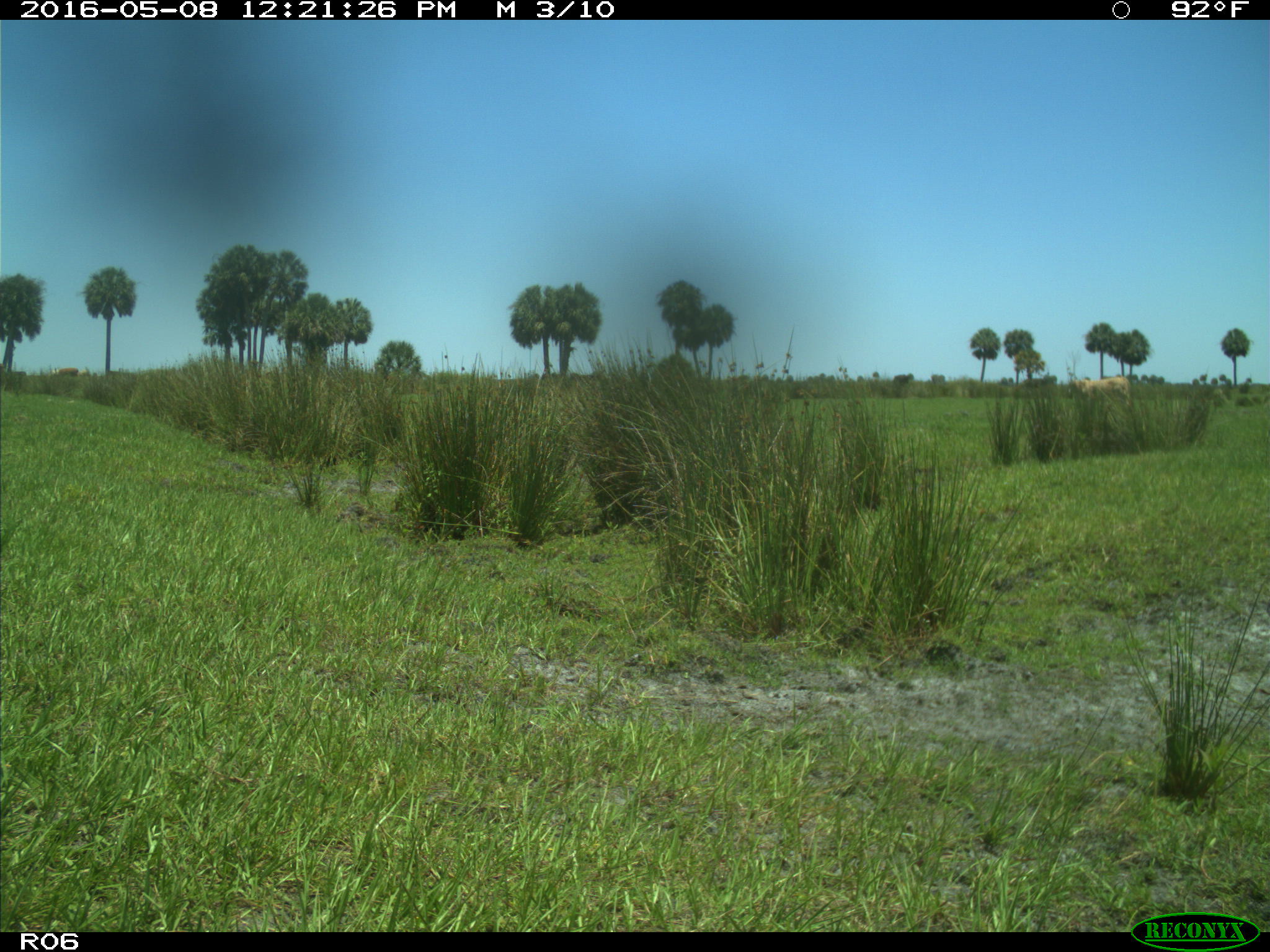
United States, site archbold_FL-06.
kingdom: Animalia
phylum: Chordata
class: Mammalia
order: Artiodactyla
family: Bovidae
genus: Bos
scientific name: Bos taurus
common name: domestic cow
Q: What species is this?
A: Bos taurus (domestic cow).